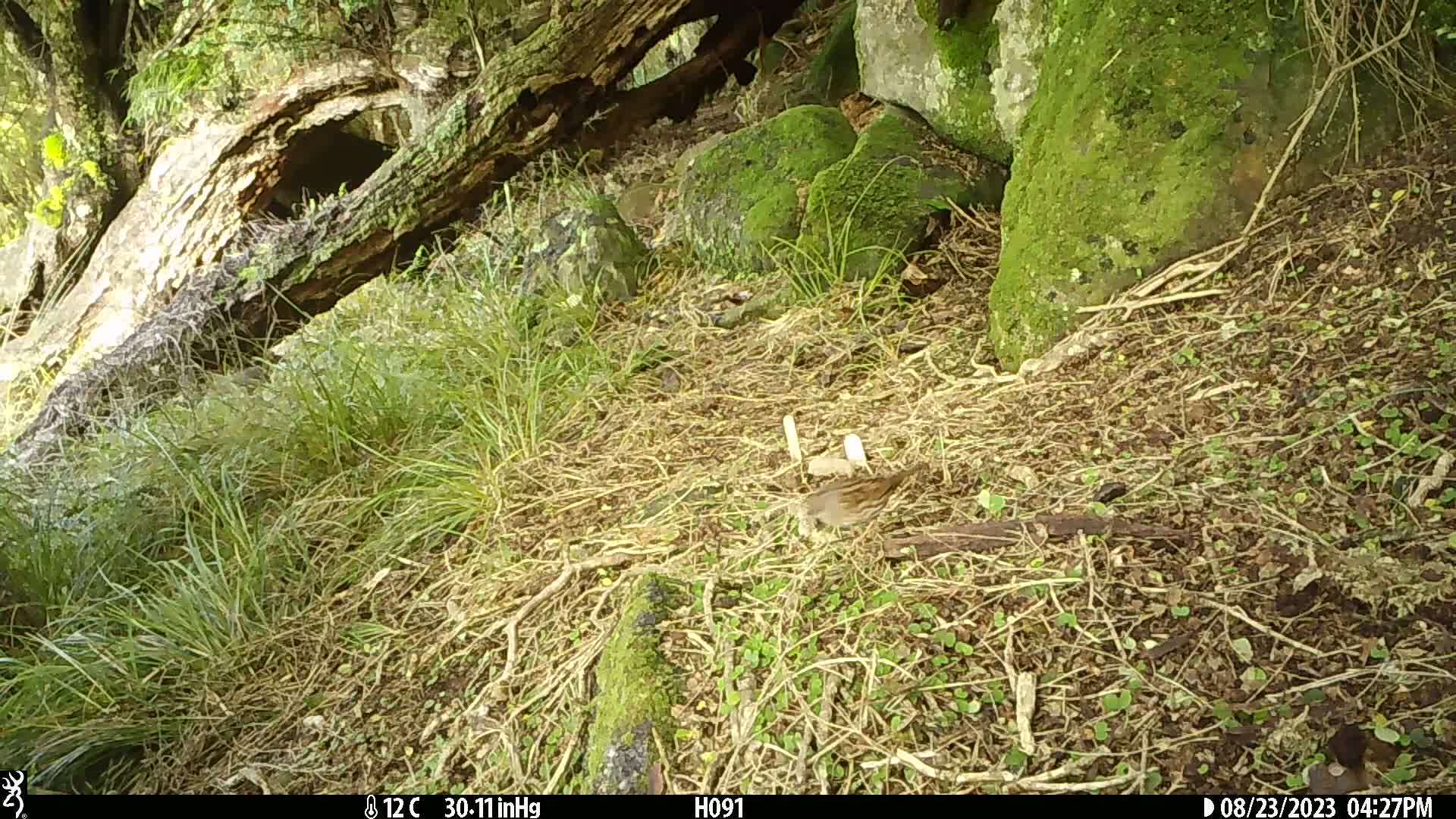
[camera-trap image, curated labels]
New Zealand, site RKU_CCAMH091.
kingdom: Animalia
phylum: Chordata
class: Aves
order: Passeriformes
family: Prunellidae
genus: Prunella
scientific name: Prunella modularis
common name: dunnock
Dunnock (Prunella modularis).